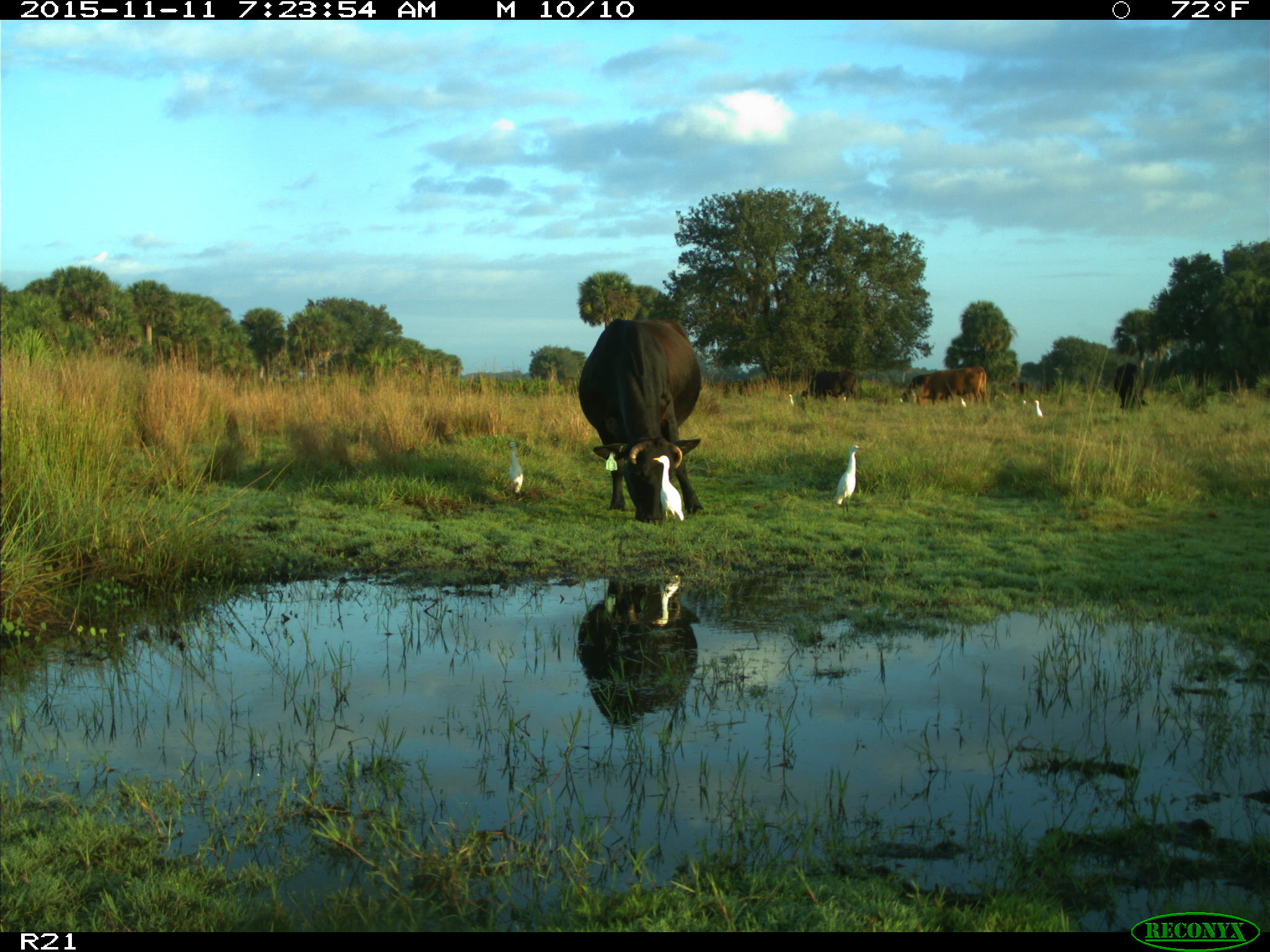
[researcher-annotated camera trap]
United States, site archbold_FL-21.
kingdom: Animalia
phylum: Chordata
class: Mammalia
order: Artiodactyla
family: Bovidae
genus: Bos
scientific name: Bos taurus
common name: domestic cow